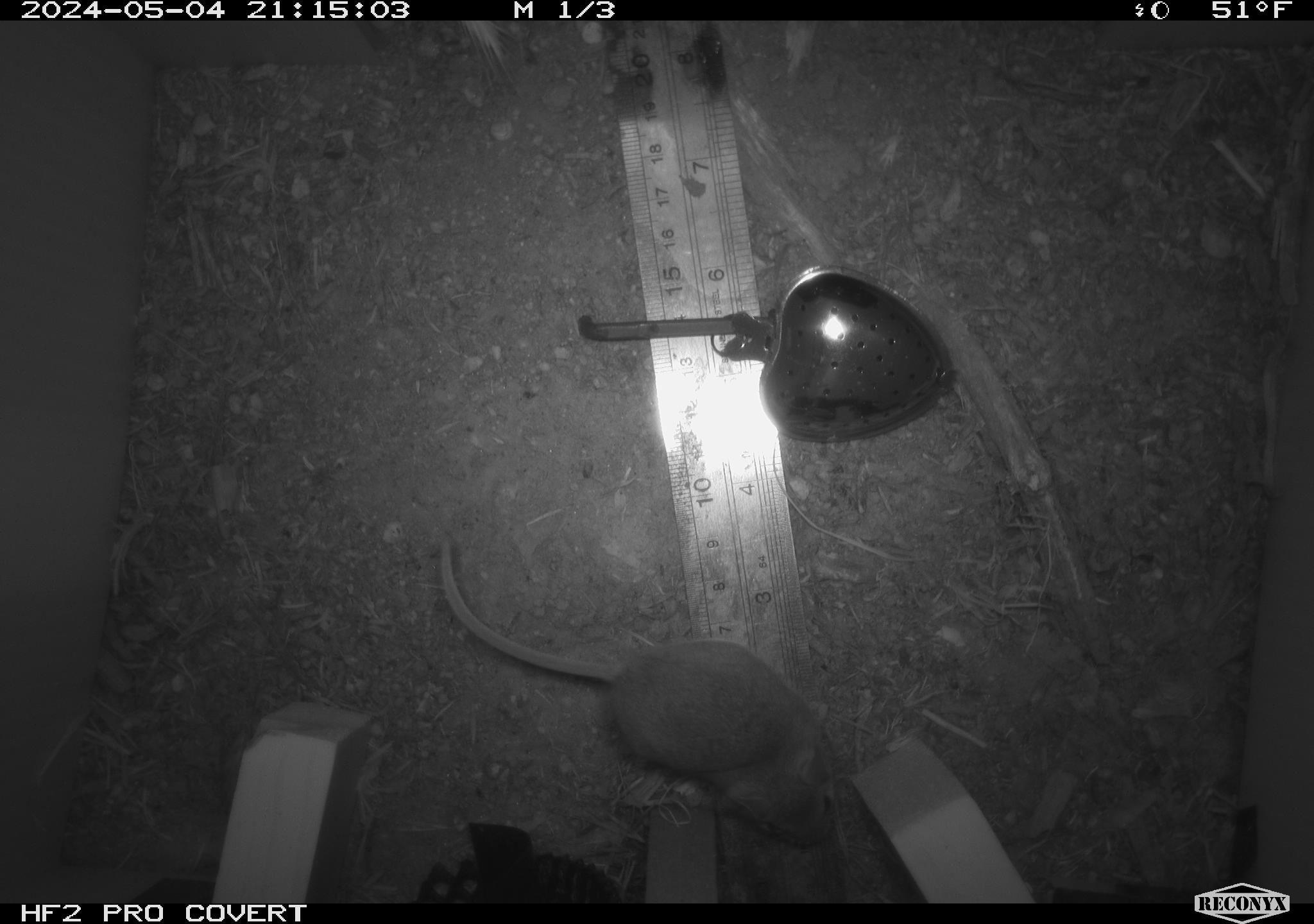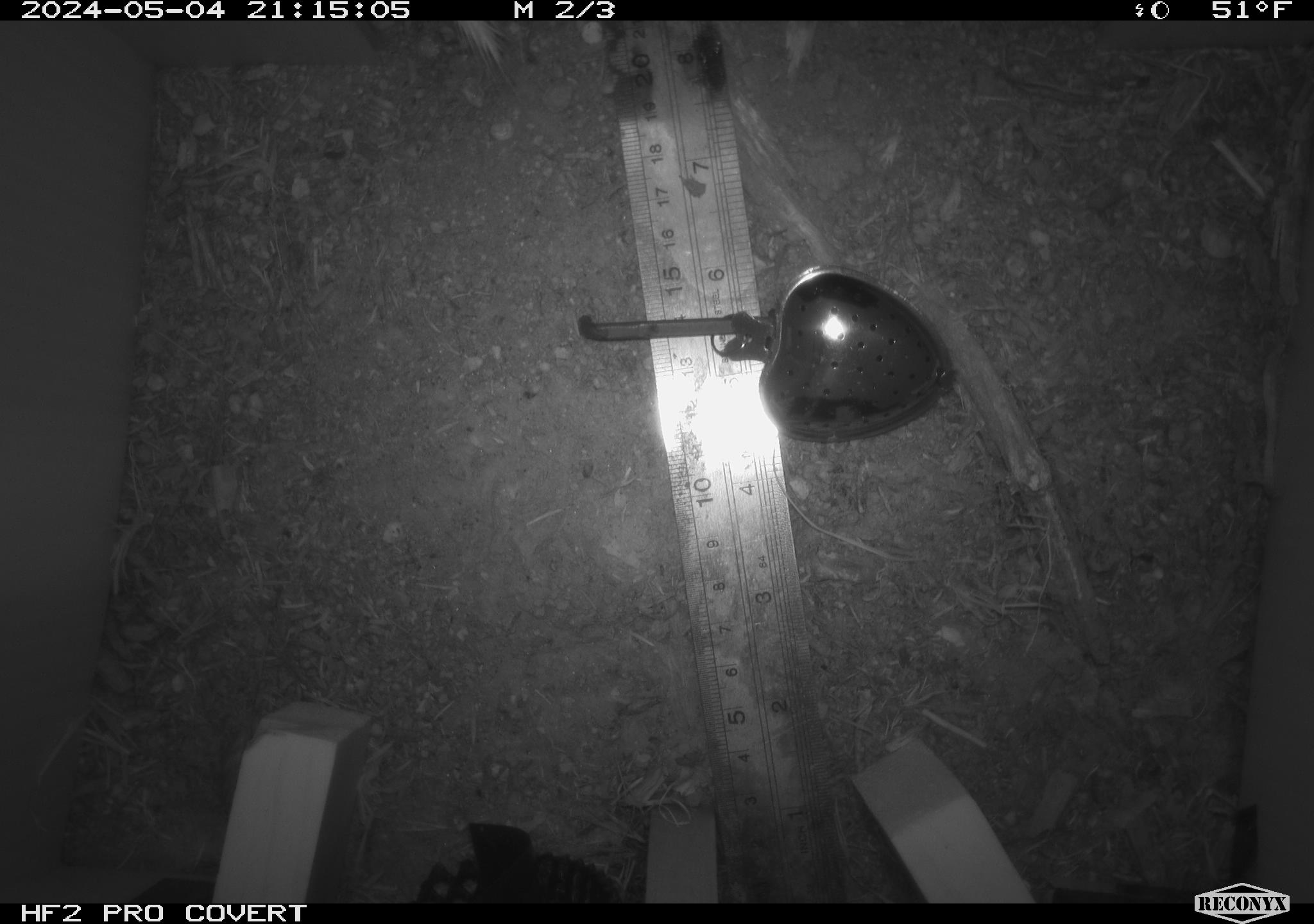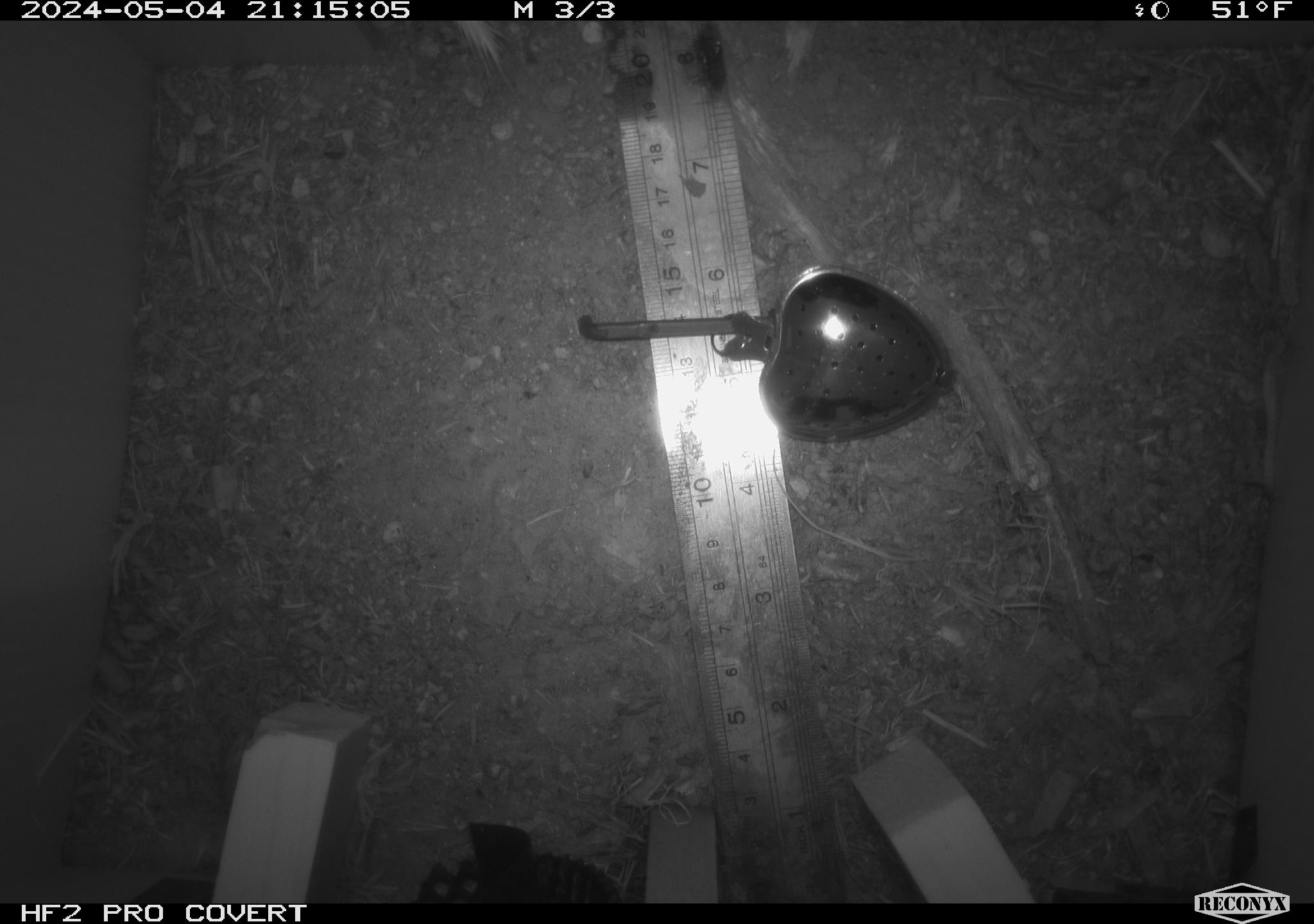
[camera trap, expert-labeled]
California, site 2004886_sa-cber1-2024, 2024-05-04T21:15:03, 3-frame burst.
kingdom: Animalia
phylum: Chordata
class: Mammalia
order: Rodentia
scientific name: Rodentia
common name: mouse species